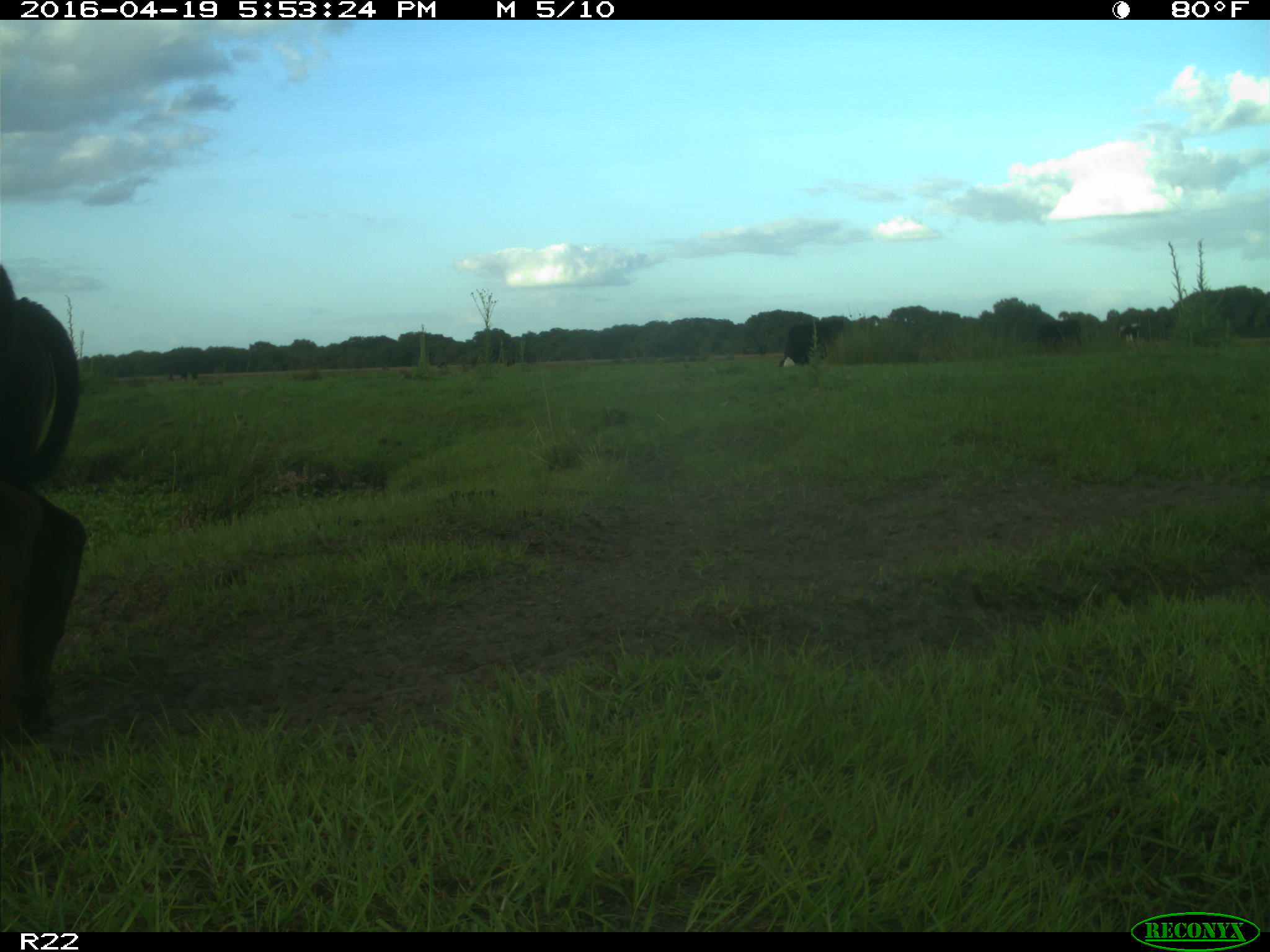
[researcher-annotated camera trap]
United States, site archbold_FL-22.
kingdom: Animalia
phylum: Chordata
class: Mammalia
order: Artiodactyla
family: Bovidae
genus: Bos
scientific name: Bos taurus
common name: domestic cow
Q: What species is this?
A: Bos taurus (domestic cow).